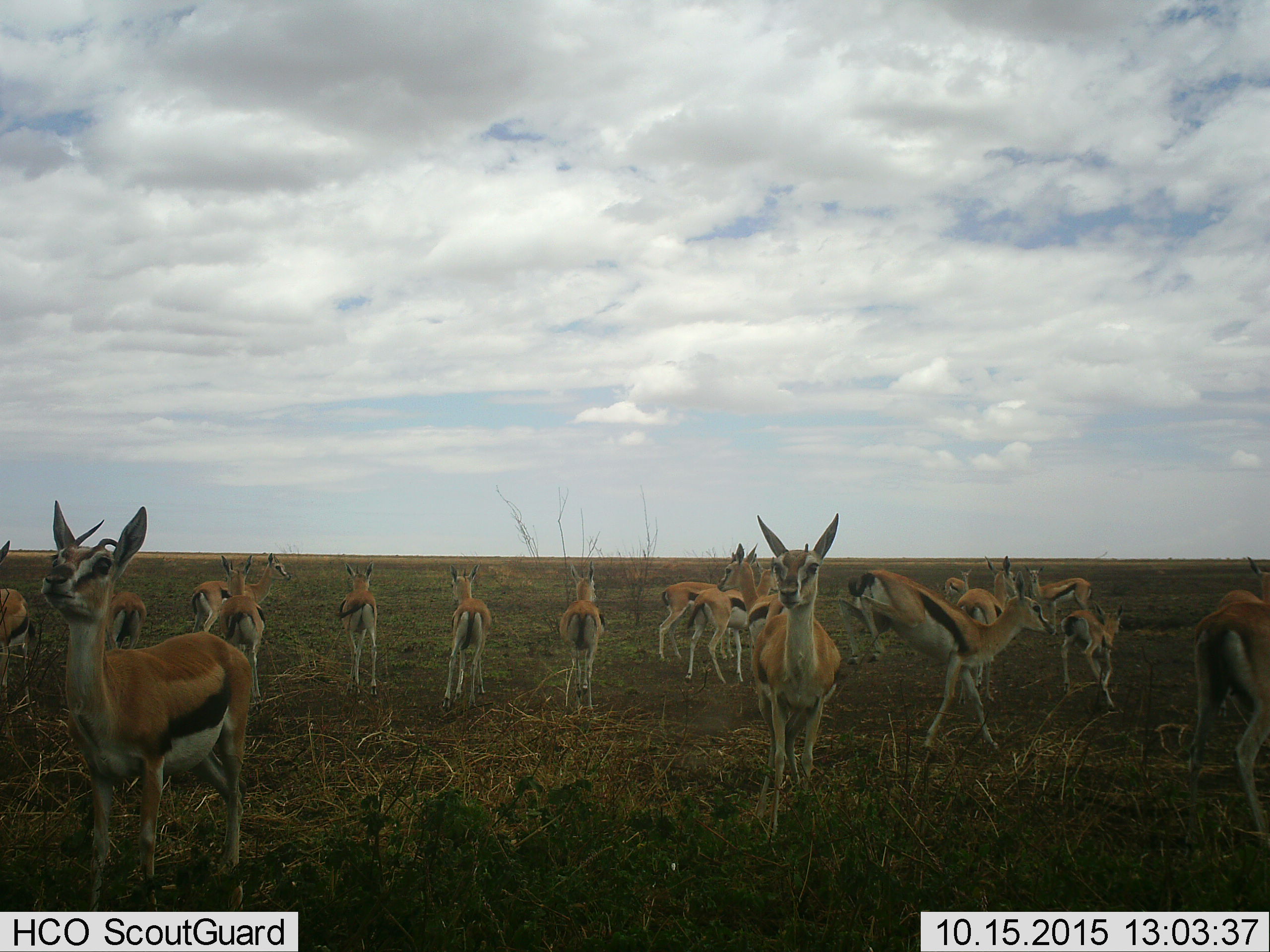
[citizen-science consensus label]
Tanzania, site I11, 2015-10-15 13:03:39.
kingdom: Animalia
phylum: Chordata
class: Mammalia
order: Artiodactyla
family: Bovidae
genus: Eudorcas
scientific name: Eudorcas thomsonii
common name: thomson's gazelle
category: gazellethomsons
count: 11-50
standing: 100%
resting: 0%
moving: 44%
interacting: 22%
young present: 33%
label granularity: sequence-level